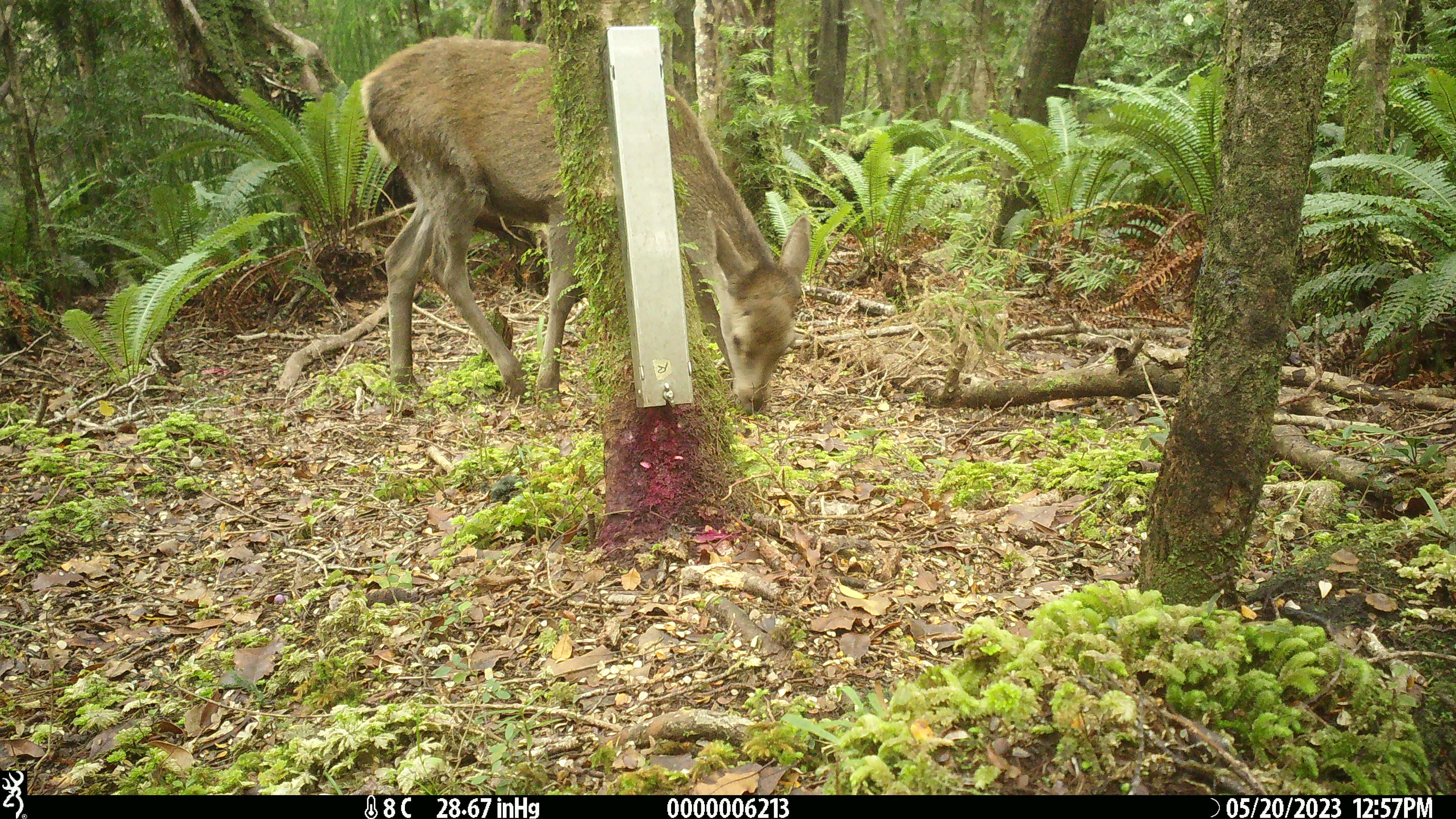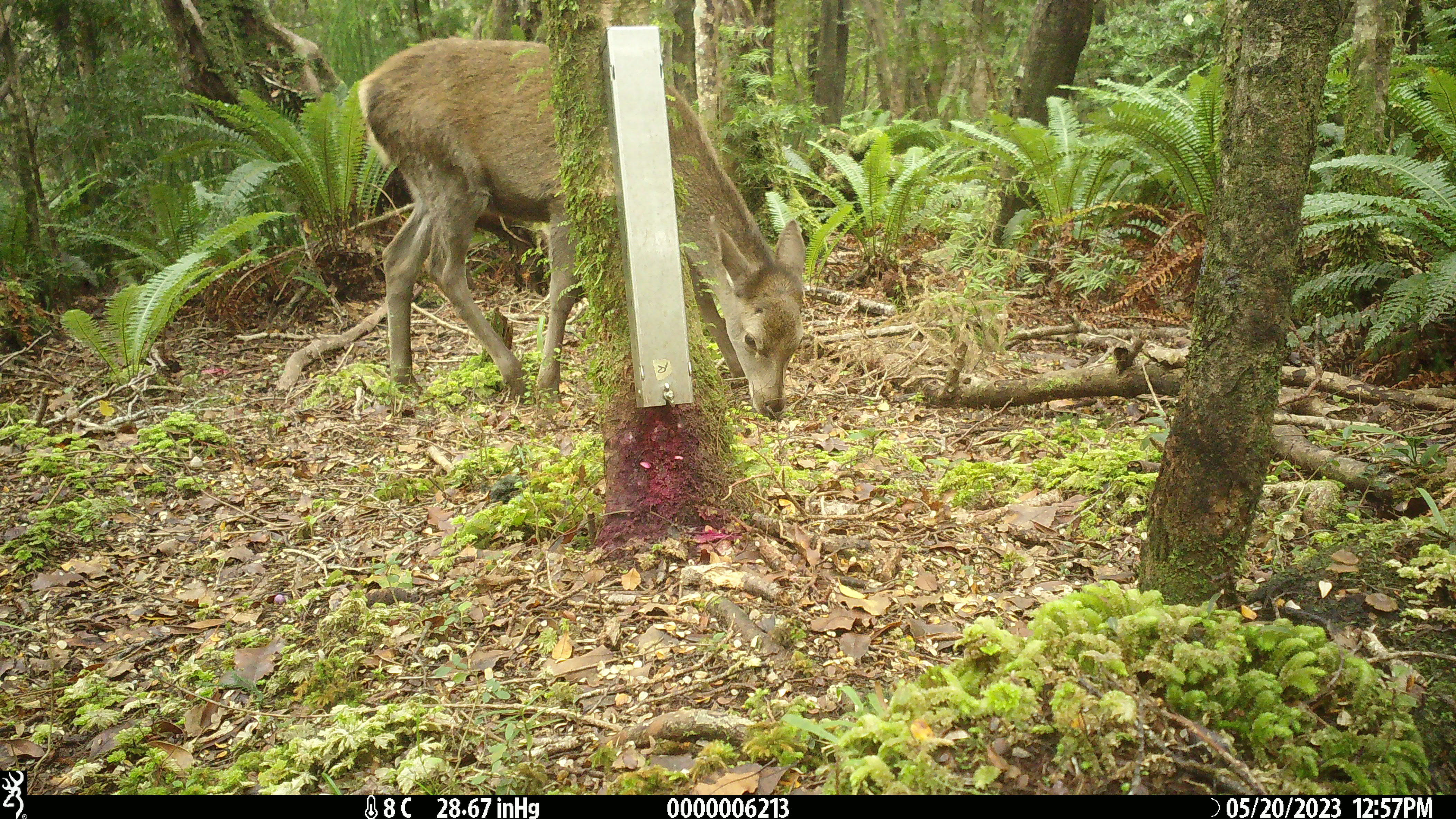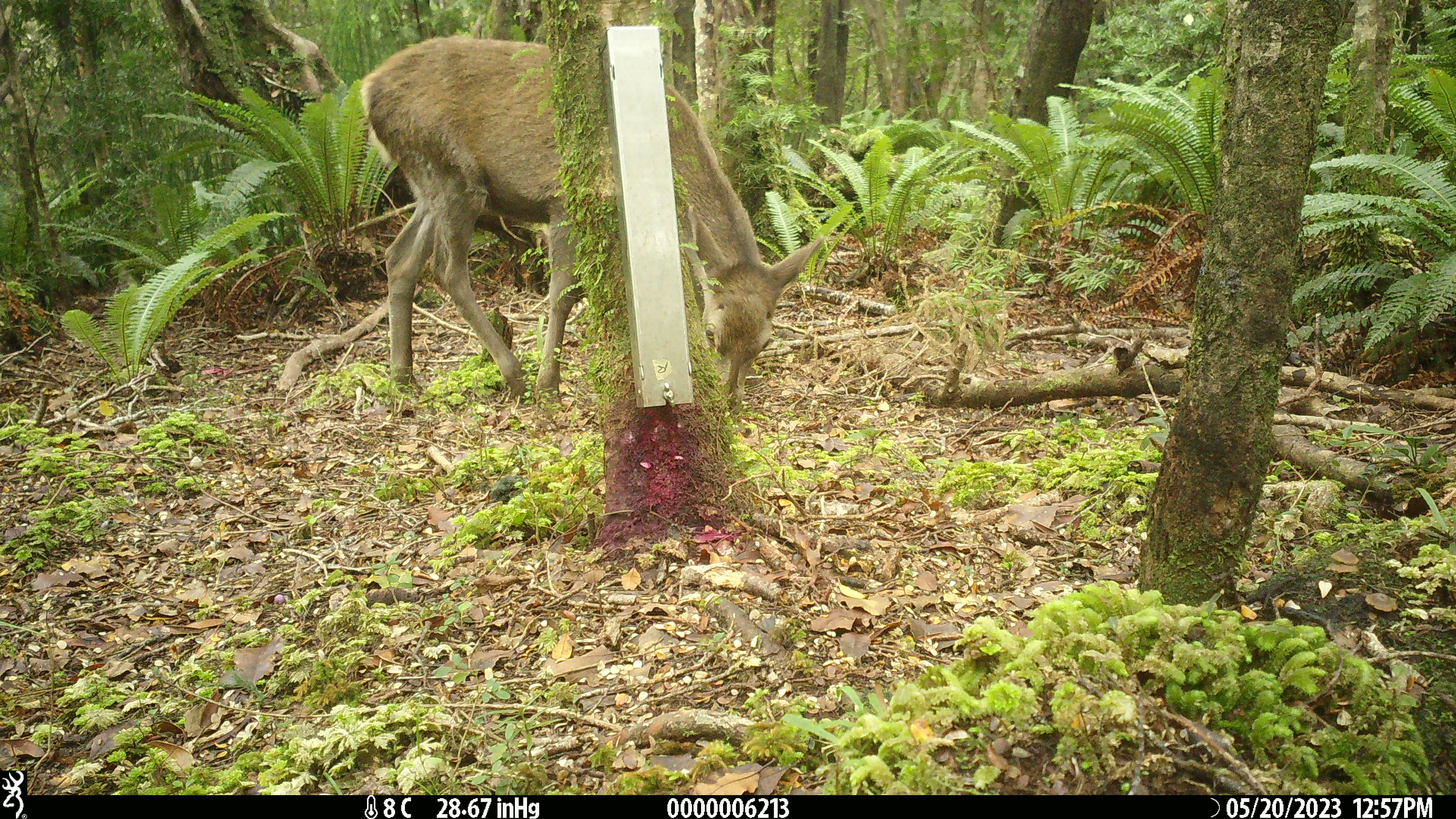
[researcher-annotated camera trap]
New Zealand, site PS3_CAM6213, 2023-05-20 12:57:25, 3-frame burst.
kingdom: Animalia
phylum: Chordata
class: Mammalia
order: Artiodactyla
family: Cervidae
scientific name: Cervidae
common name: deer